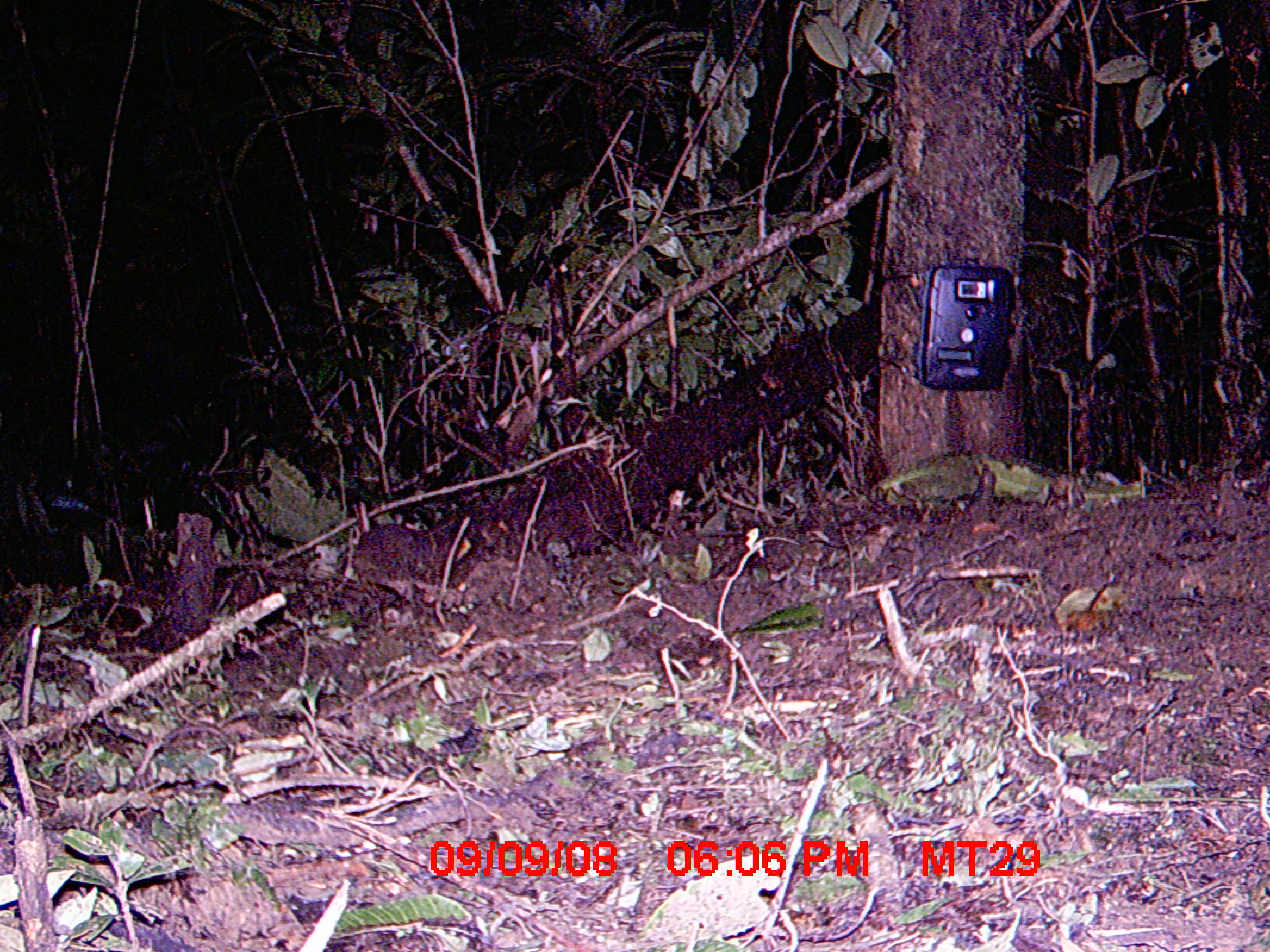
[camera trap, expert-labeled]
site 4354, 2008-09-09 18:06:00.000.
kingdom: Animalia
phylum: Chordata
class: Aves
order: Cuculiformes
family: Cuculidae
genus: Coua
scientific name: Coua serriana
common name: red-breasted coua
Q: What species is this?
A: Coua serriana (red-breasted coua).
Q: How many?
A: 2.